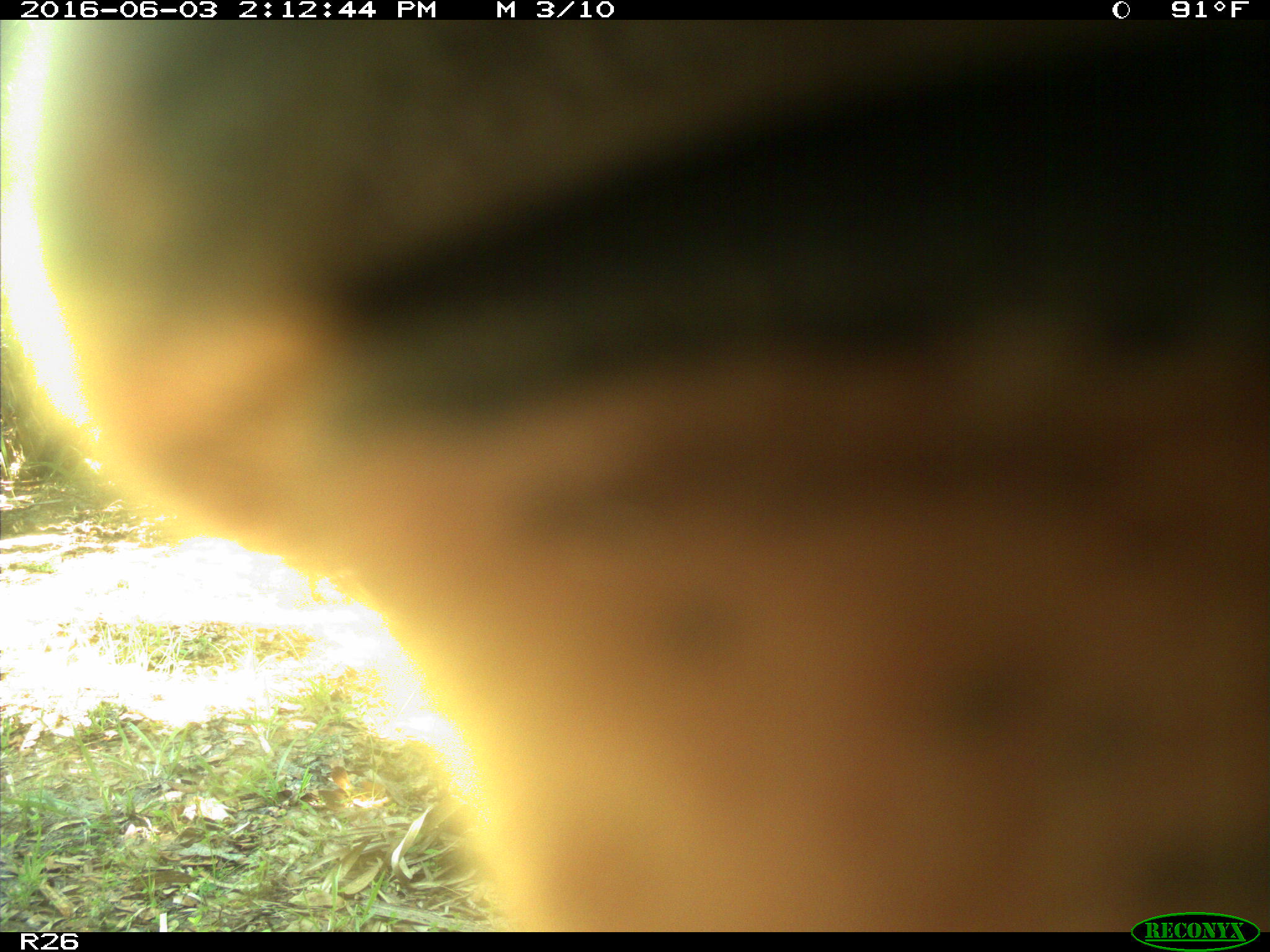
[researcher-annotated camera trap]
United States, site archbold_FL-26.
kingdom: Animalia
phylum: Chordata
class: Mammalia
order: Artiodactyla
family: Bovidae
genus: Bos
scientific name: Bos taurus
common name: domestic cow